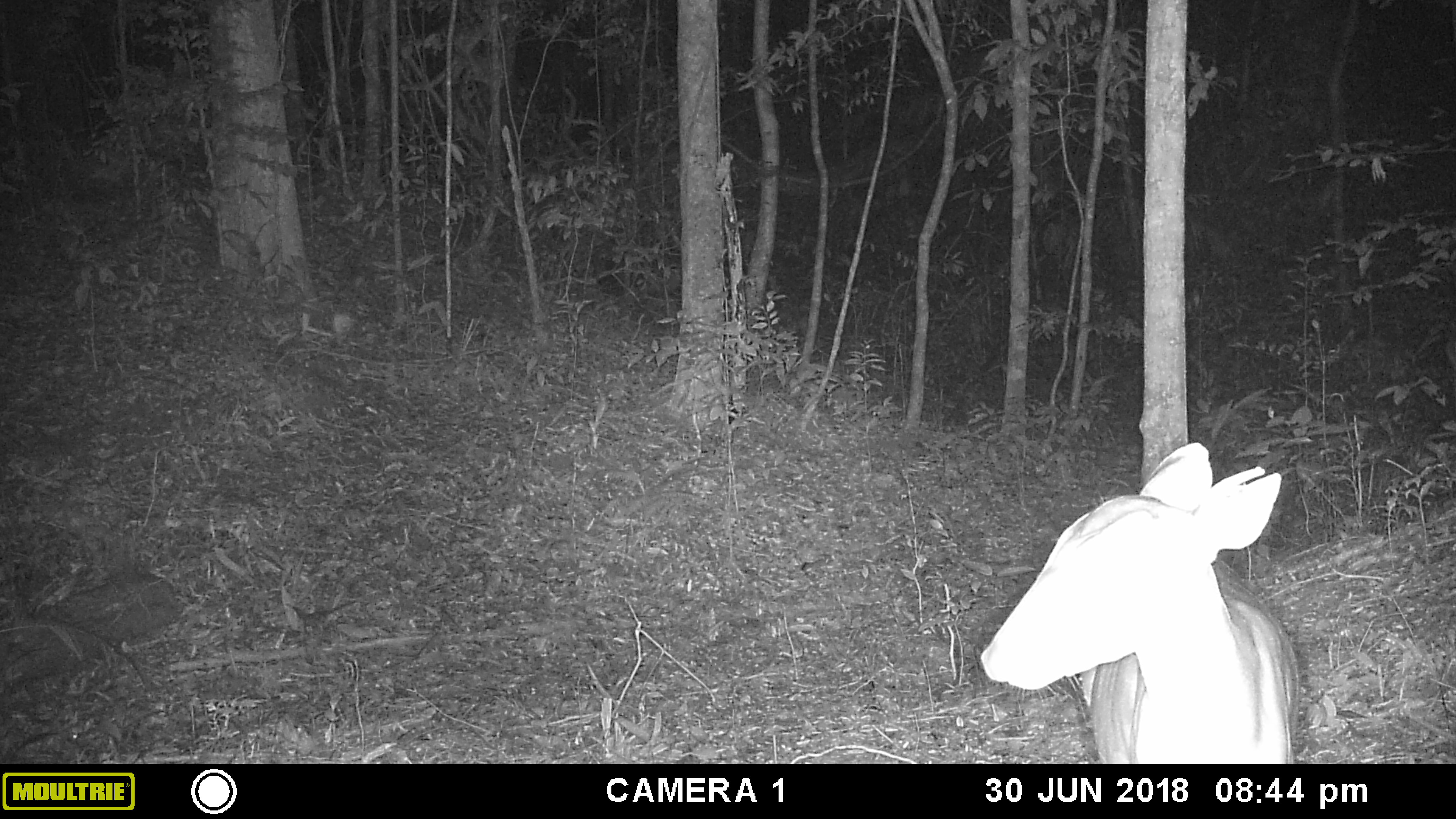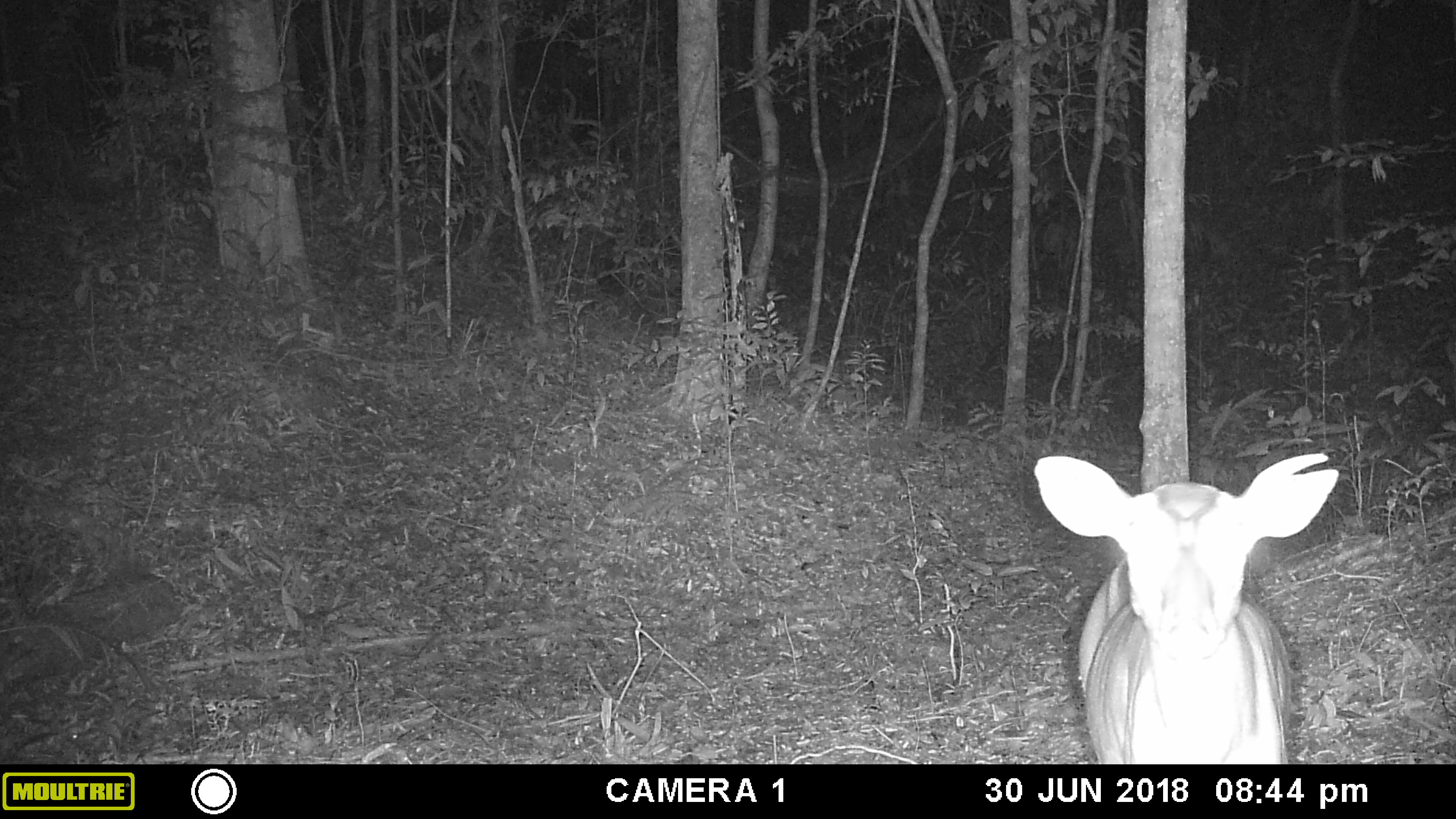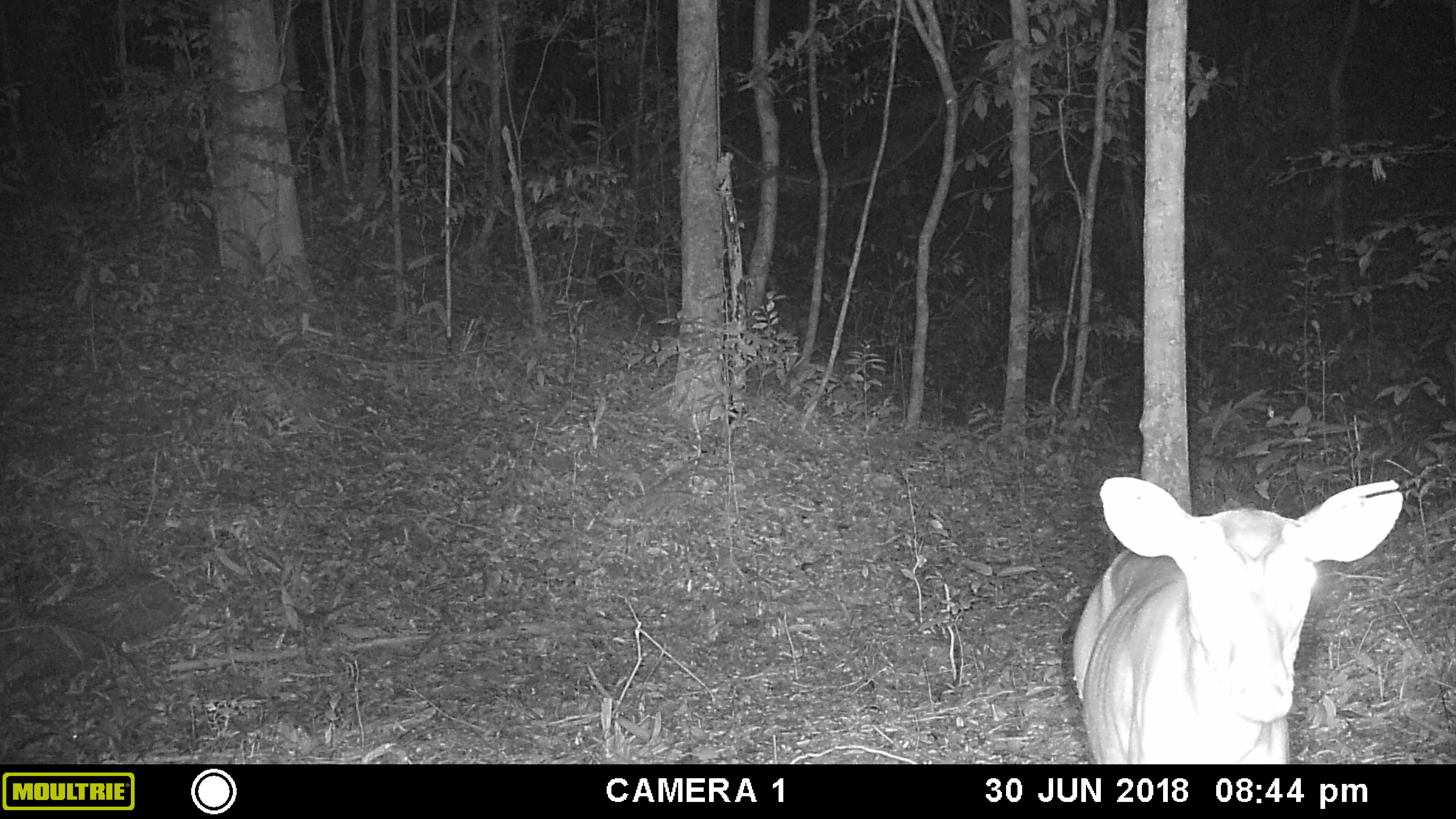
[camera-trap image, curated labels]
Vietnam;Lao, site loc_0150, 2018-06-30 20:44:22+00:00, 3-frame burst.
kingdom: Animalia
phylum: Chordata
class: Mammalia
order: Artiodactyla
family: Cervidae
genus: Muntiacus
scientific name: Muntiacus vuquangensis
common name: large-antlered muntjac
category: large antlered muntjac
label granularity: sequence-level